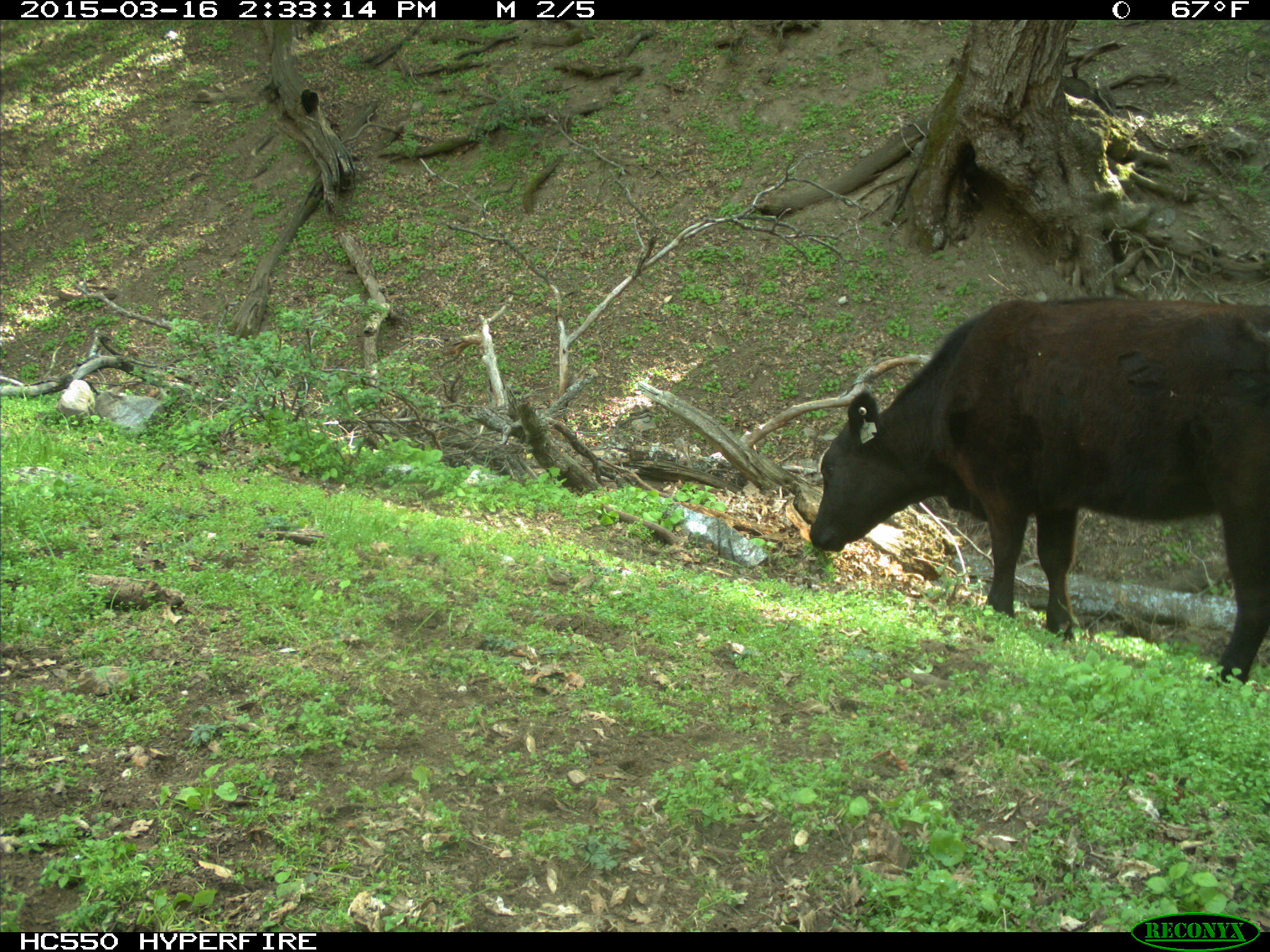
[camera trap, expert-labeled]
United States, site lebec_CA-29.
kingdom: Animalia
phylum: Chordata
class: Mammalia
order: Artiodactyla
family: Bovidae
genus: Bos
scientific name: Bos taurus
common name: domestic cow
Bos taurus (domestic cow).